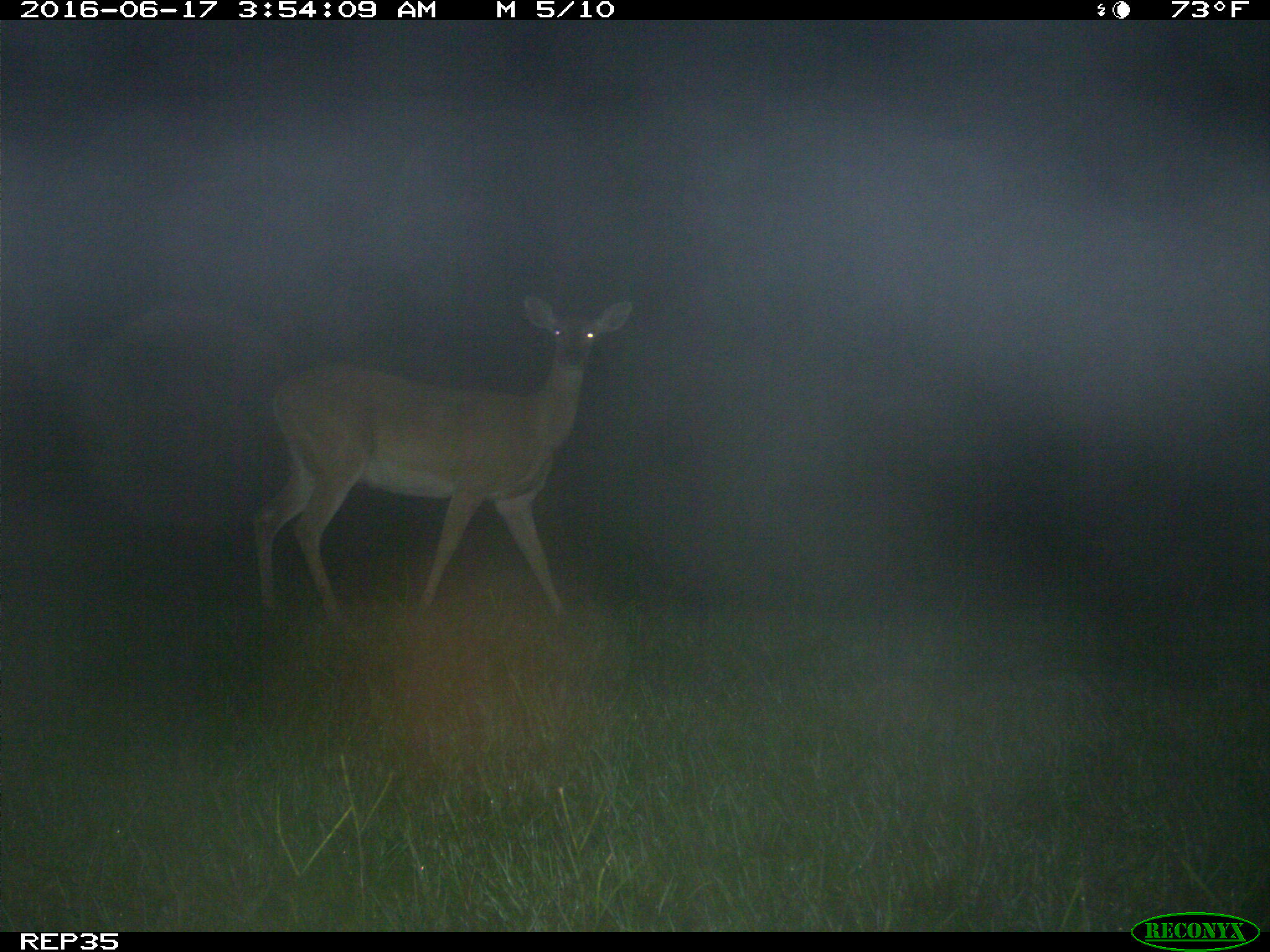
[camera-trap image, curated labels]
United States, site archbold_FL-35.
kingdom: Animalia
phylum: Chordata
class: Mammalia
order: Artiodactyla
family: Cervidae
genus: Odocoileus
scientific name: Odocoileus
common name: deer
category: unidentified deer